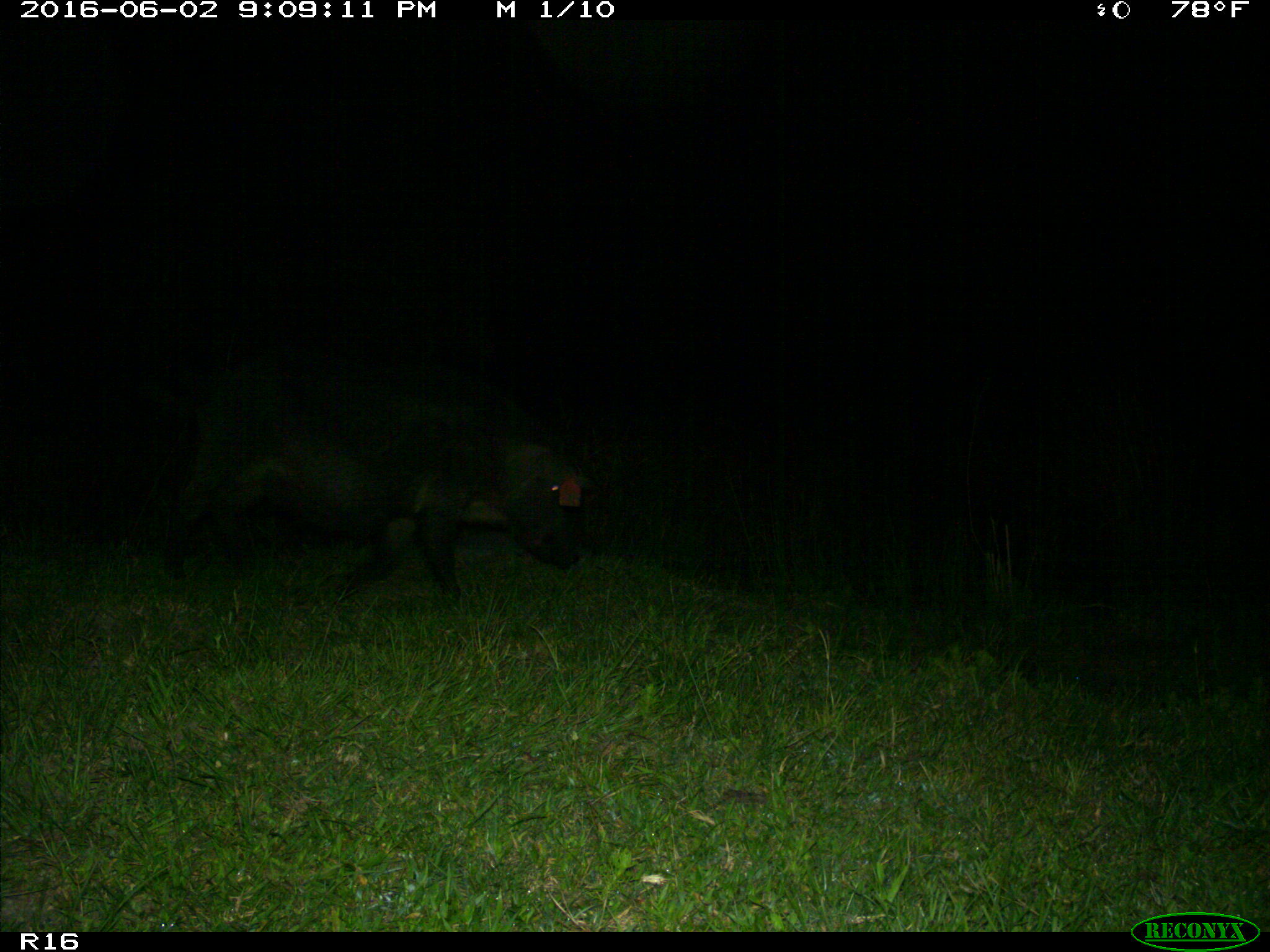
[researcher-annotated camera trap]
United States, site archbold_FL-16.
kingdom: Animalia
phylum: Chordata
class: Mammalia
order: Artiodactyla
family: Suidae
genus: Sus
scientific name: Sus scrofa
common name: wild boar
Sus scrofa (wild boar).